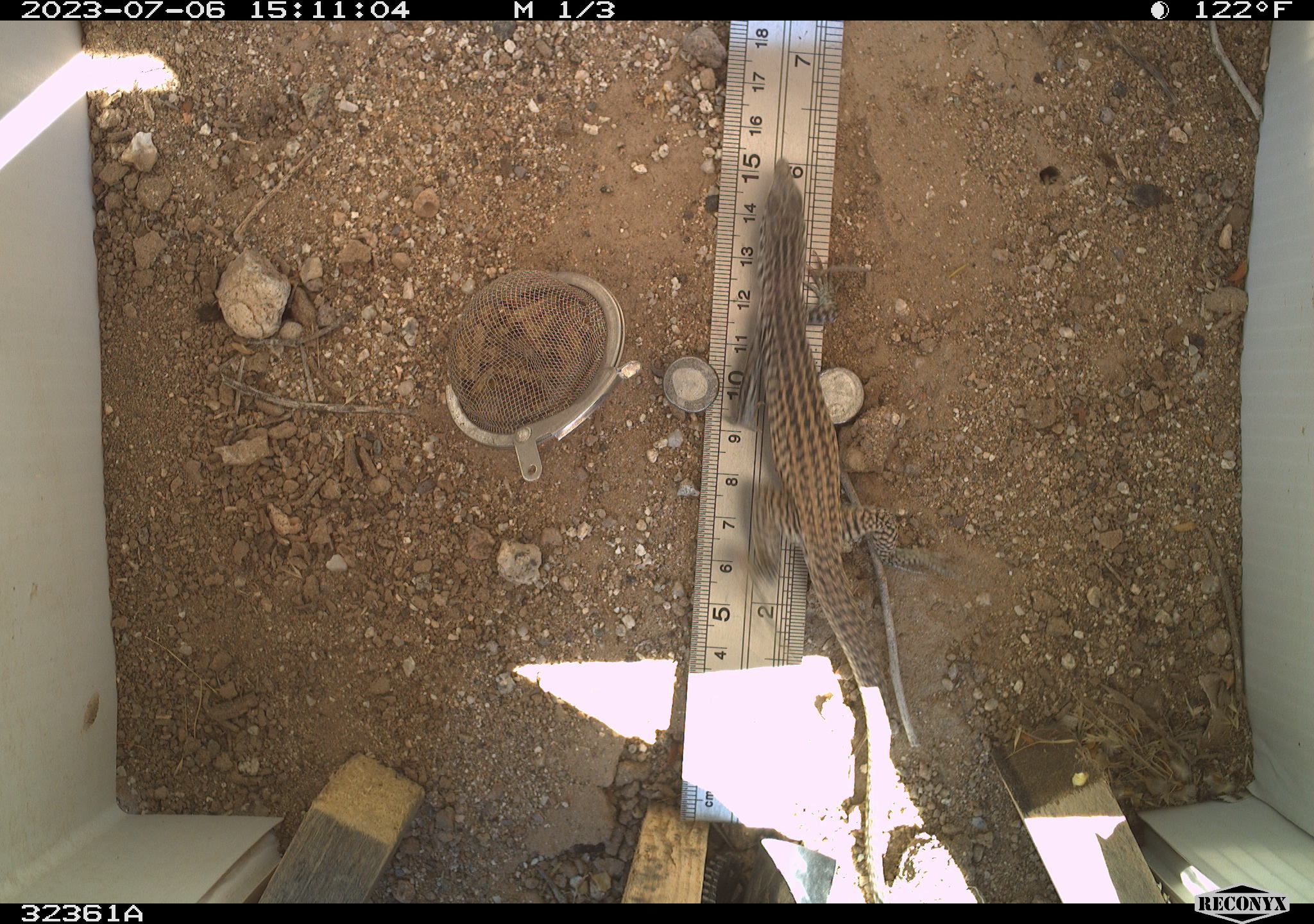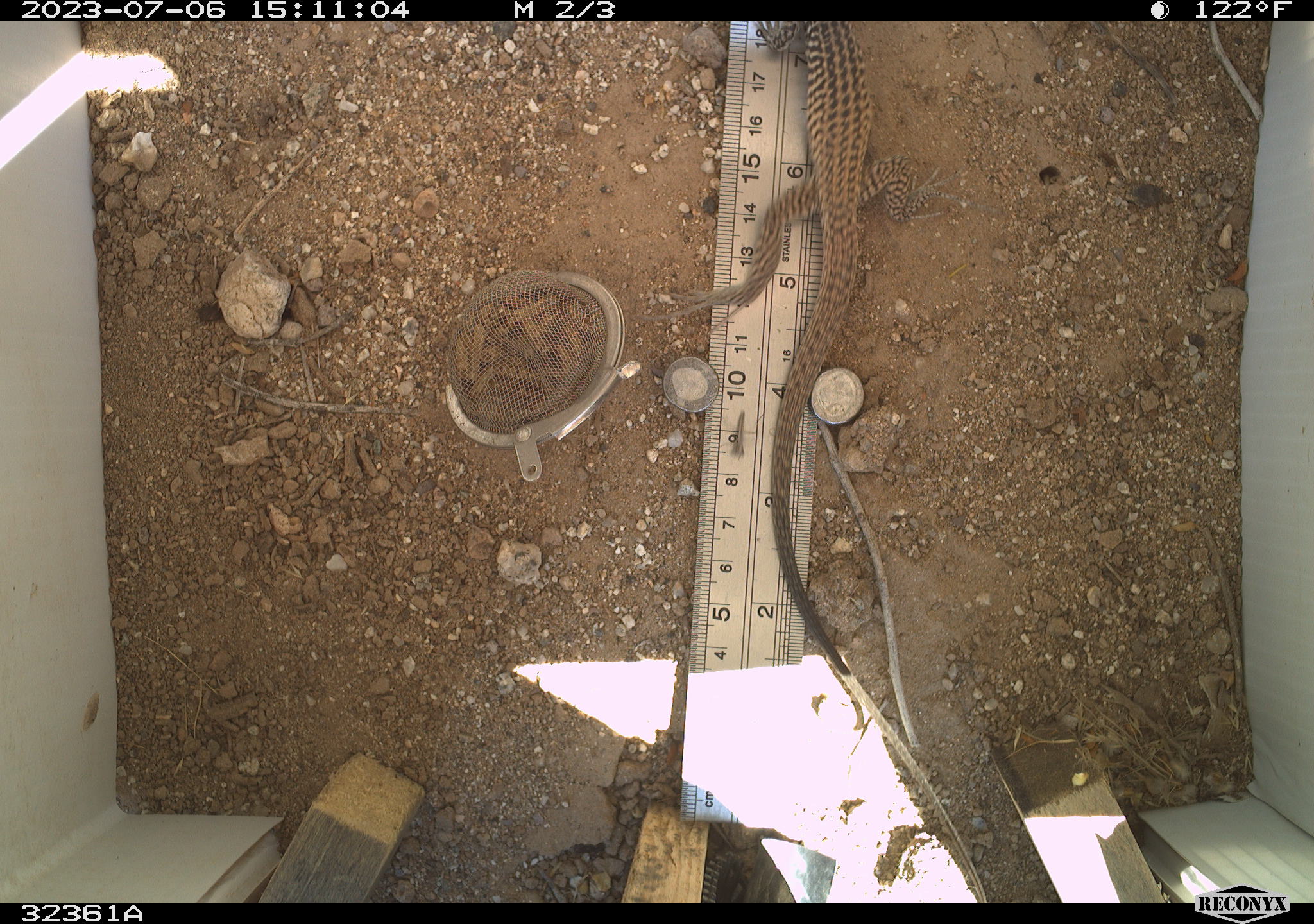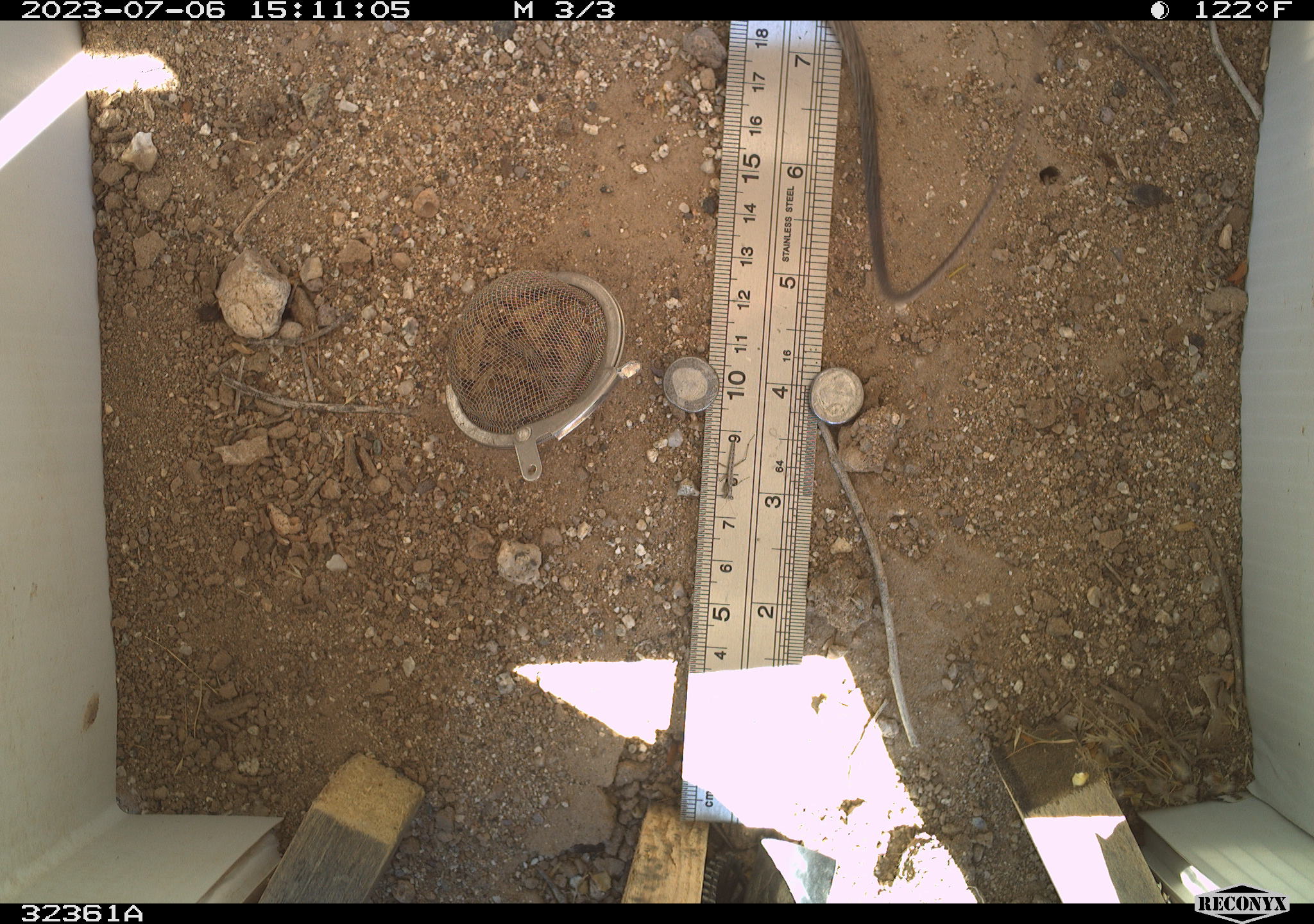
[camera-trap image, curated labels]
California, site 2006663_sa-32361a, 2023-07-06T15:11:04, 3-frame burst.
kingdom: Animalia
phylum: Chordata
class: Reptilia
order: Squamata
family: Teiidae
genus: Aspidoscelis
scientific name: Aspidoscelis tigris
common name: western whiptail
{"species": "western whiptail (Aspidoscelis tigris)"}